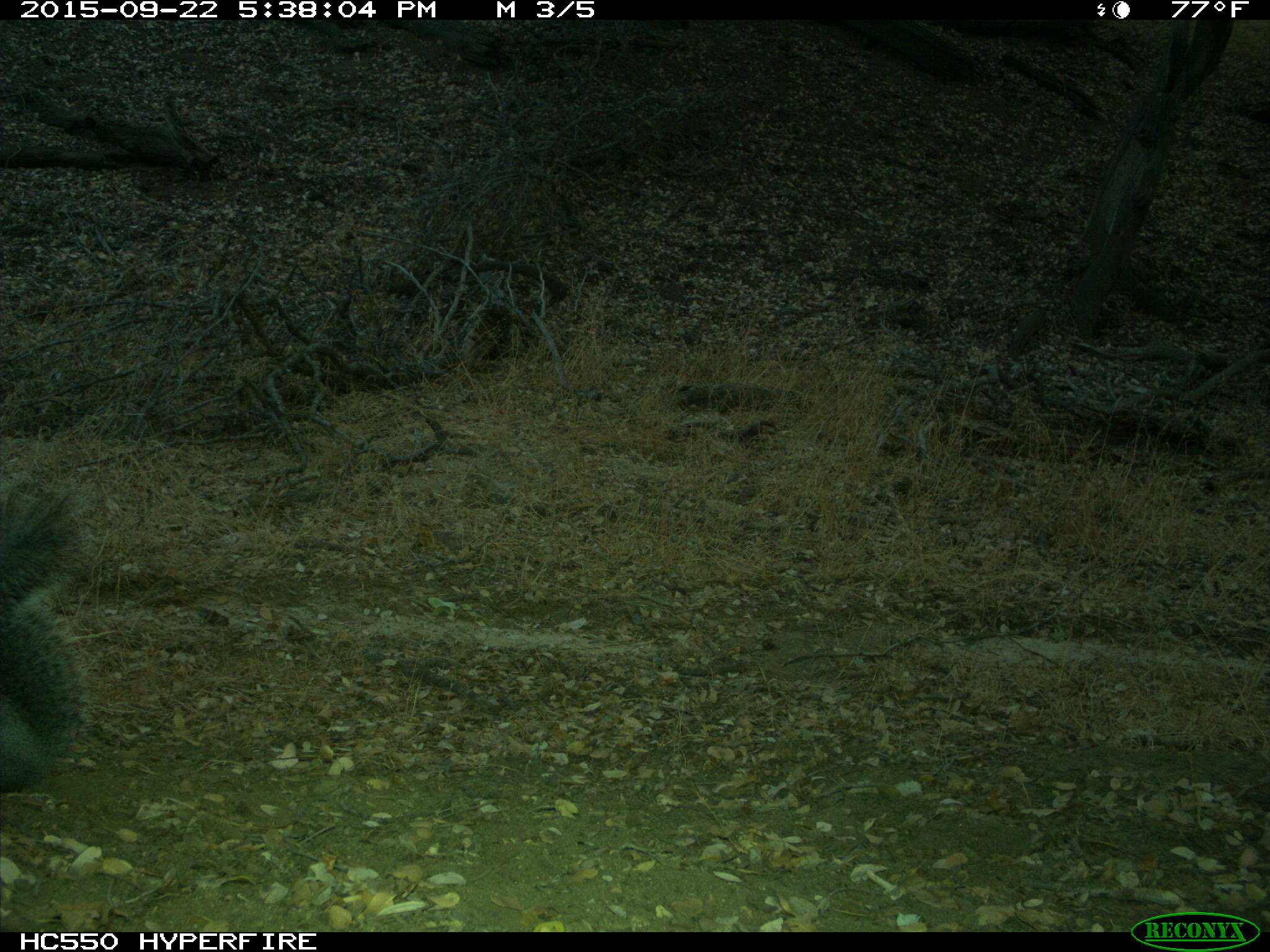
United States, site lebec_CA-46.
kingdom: Animalia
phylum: Chordata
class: Mammalia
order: Rodentia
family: Sciuridae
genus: Sciurus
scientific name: Sciurus carolinensis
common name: eastern gray squirrel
Sciurus carolinensis (eastern gray squirrel).